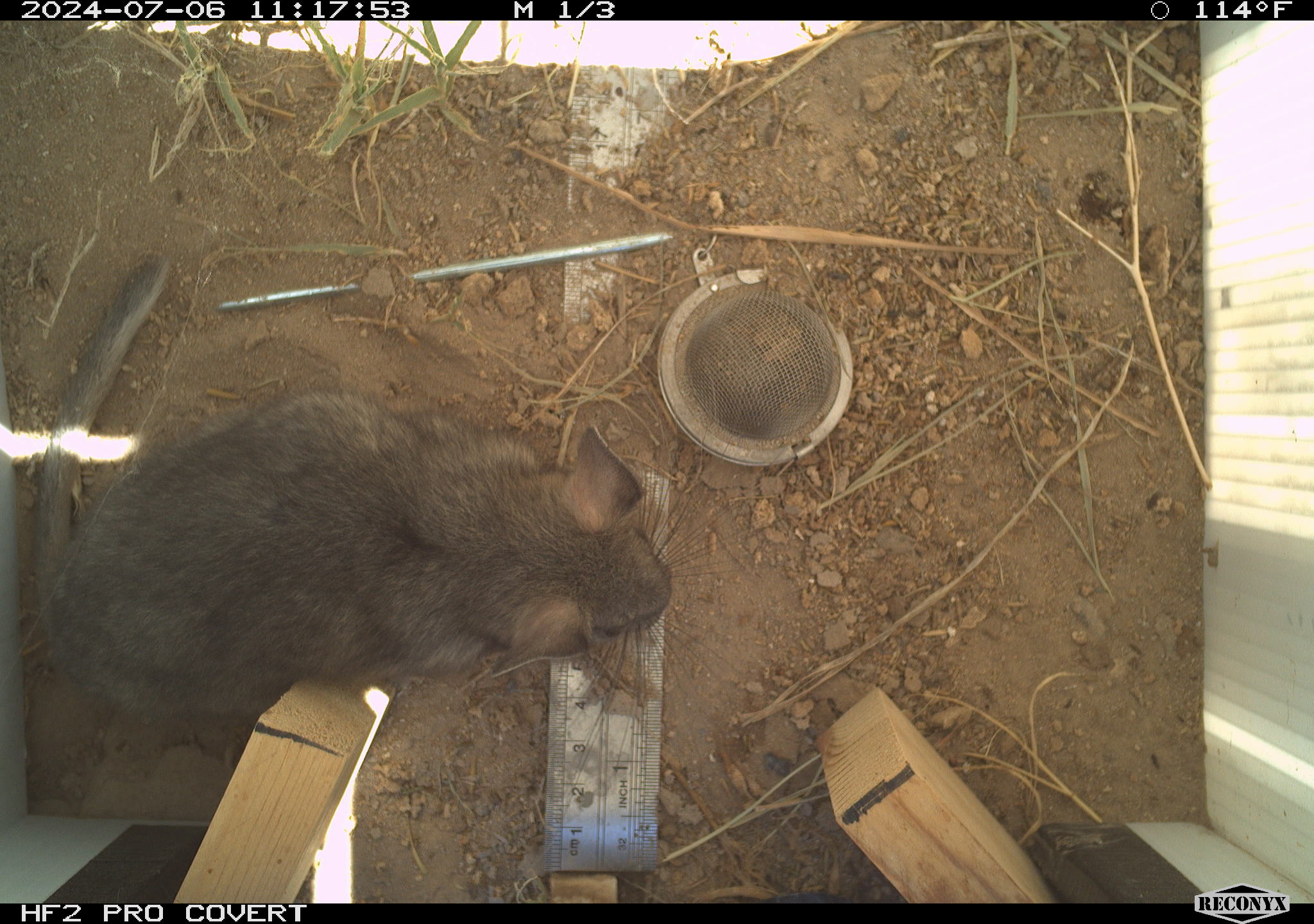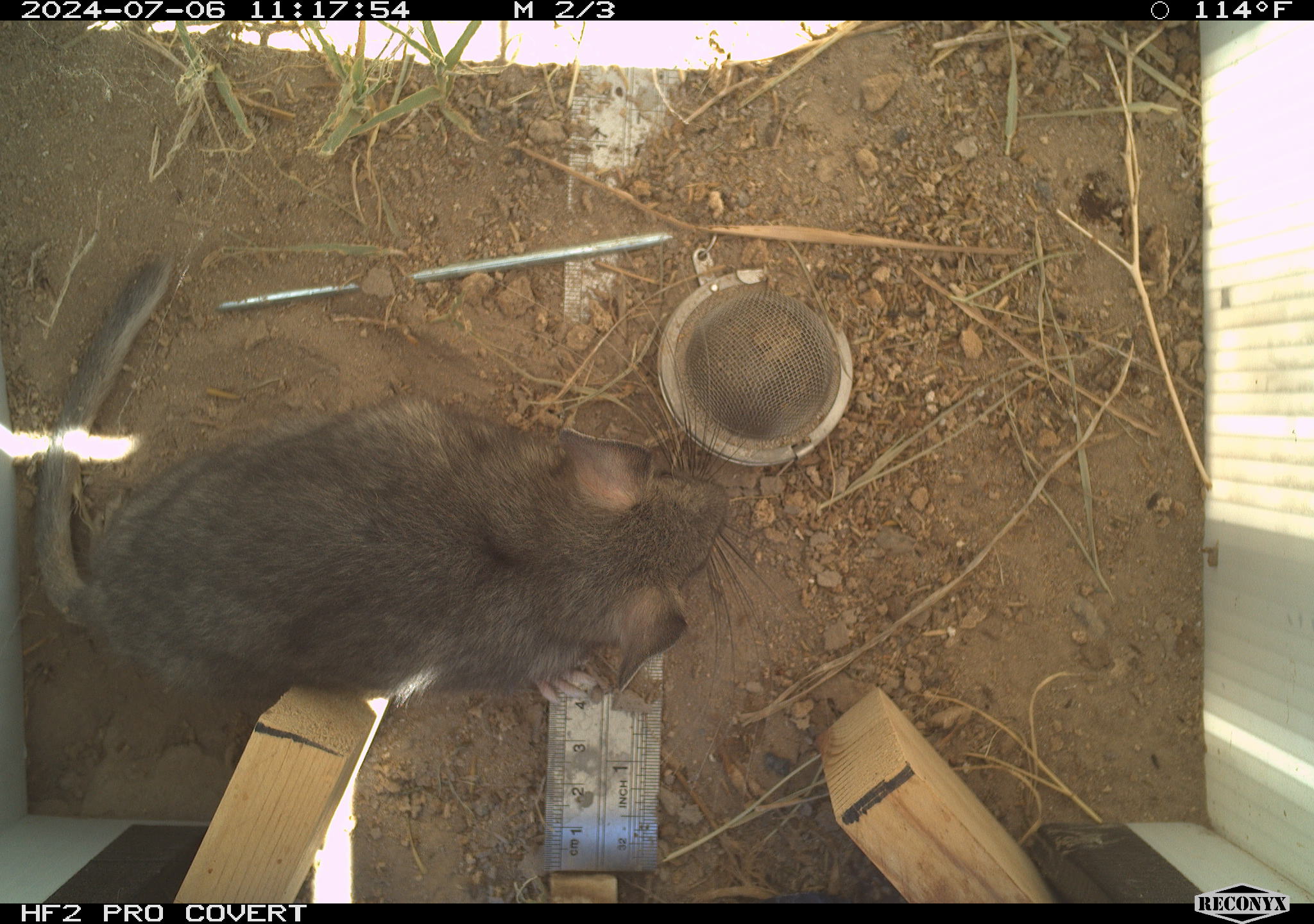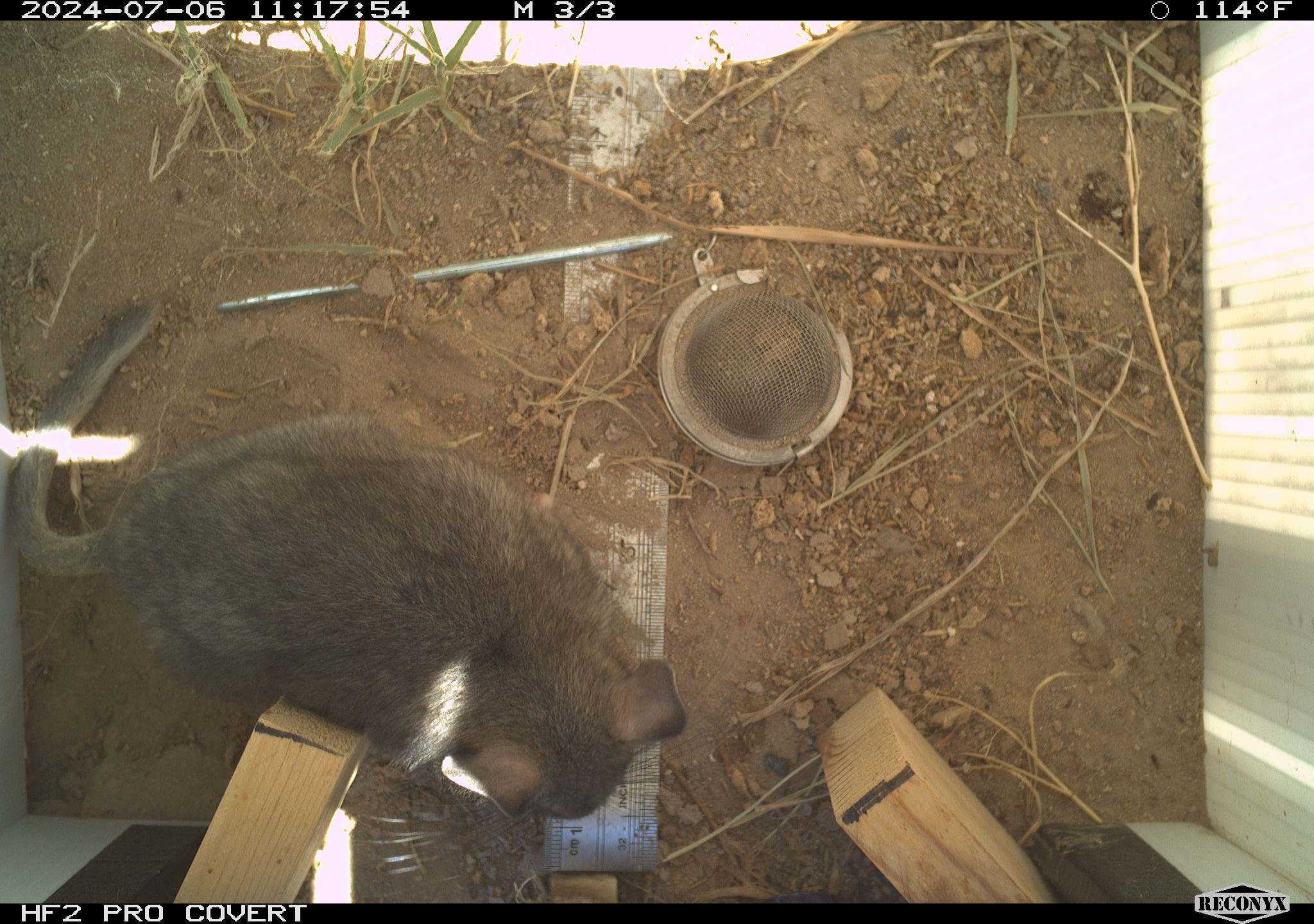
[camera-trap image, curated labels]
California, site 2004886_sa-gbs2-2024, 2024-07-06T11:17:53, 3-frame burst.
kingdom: Animalia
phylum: Chordata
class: Mammalia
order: Rodentia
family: Cricetidae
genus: Neotoma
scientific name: Neotoma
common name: pack rat or woodrat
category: neotoma species